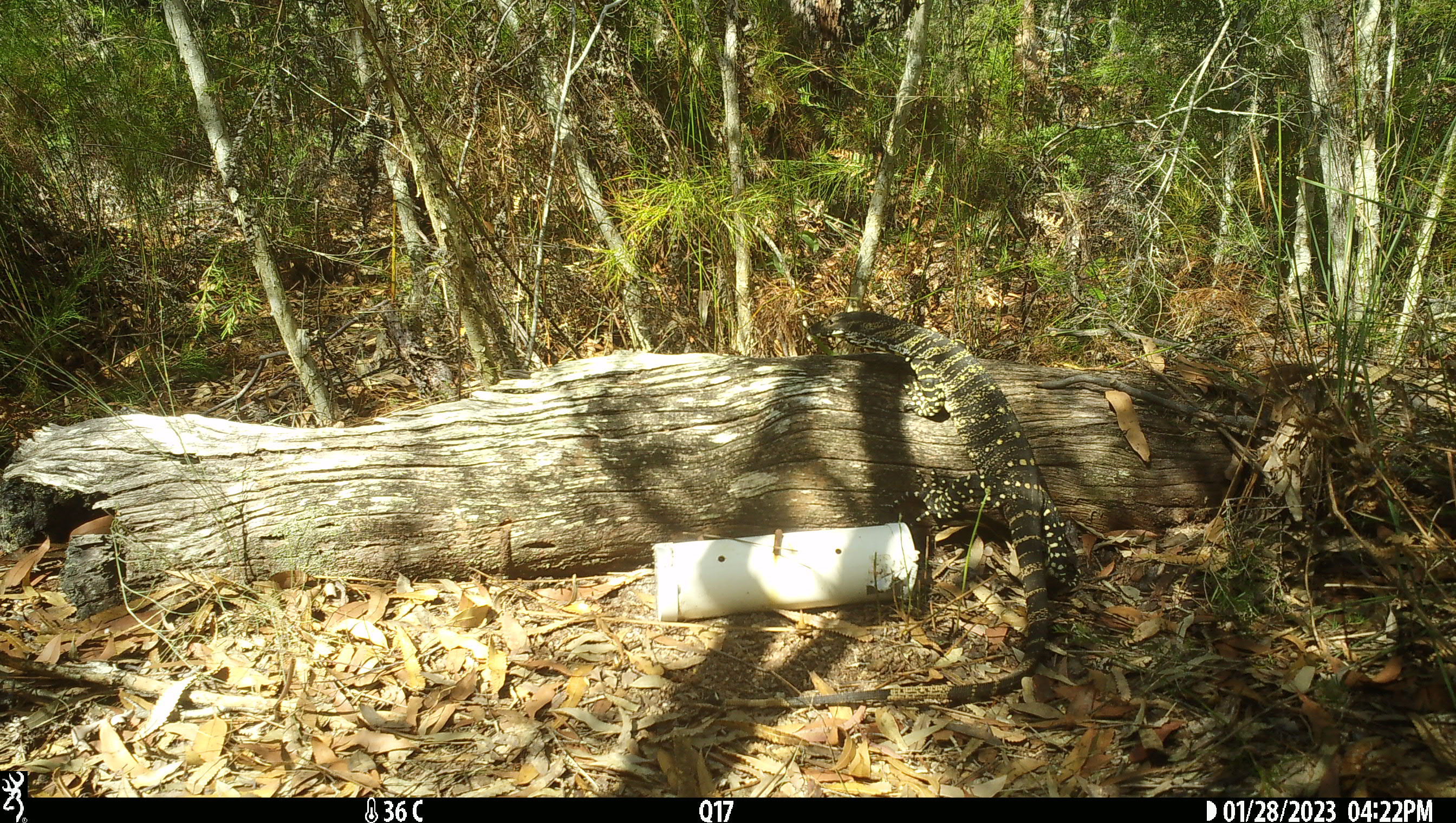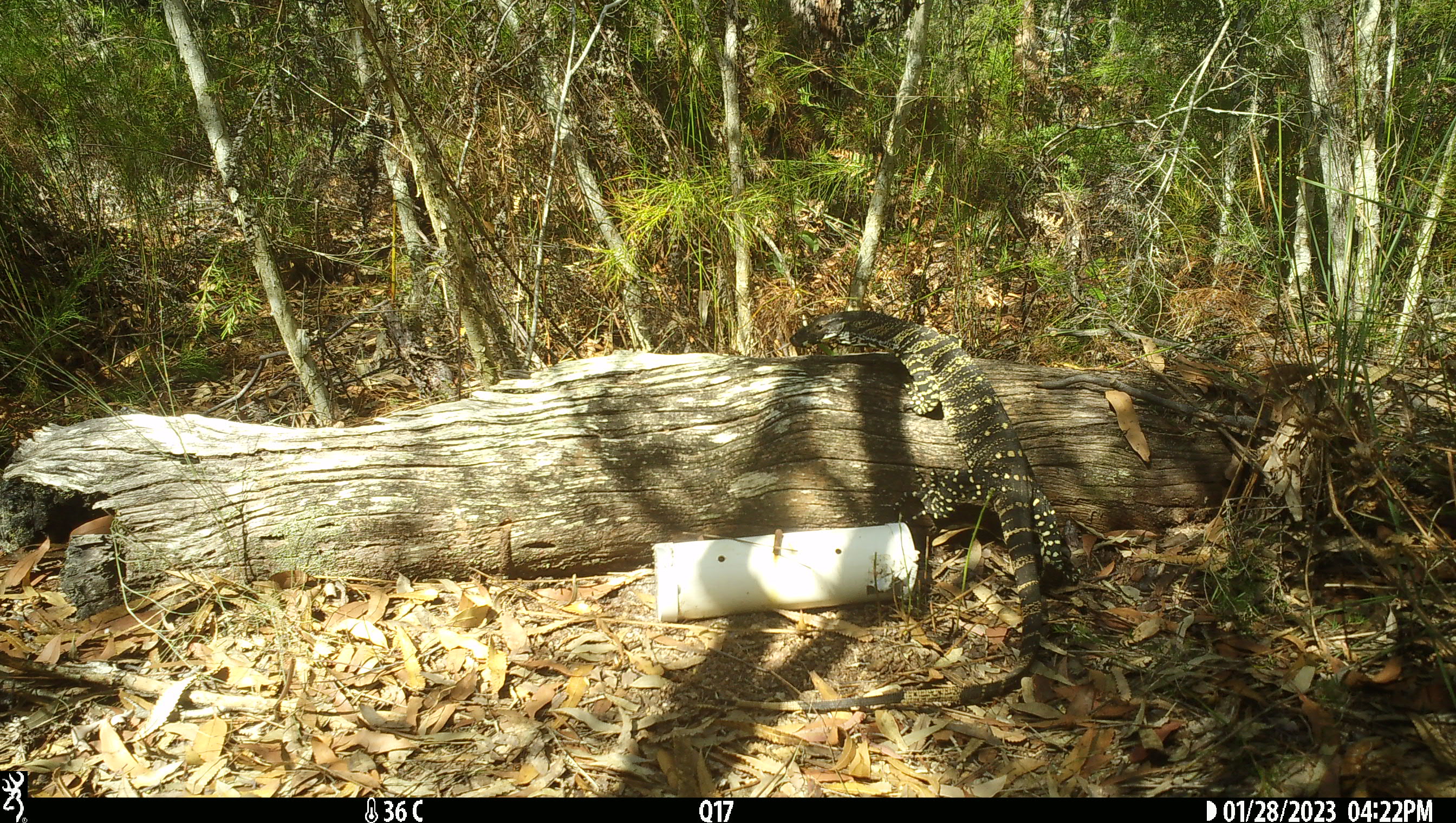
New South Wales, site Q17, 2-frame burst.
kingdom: Animalia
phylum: Chordata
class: Reptilia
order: Squamata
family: Varanidae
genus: Varanus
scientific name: Varanus varius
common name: lace monitor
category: goanna